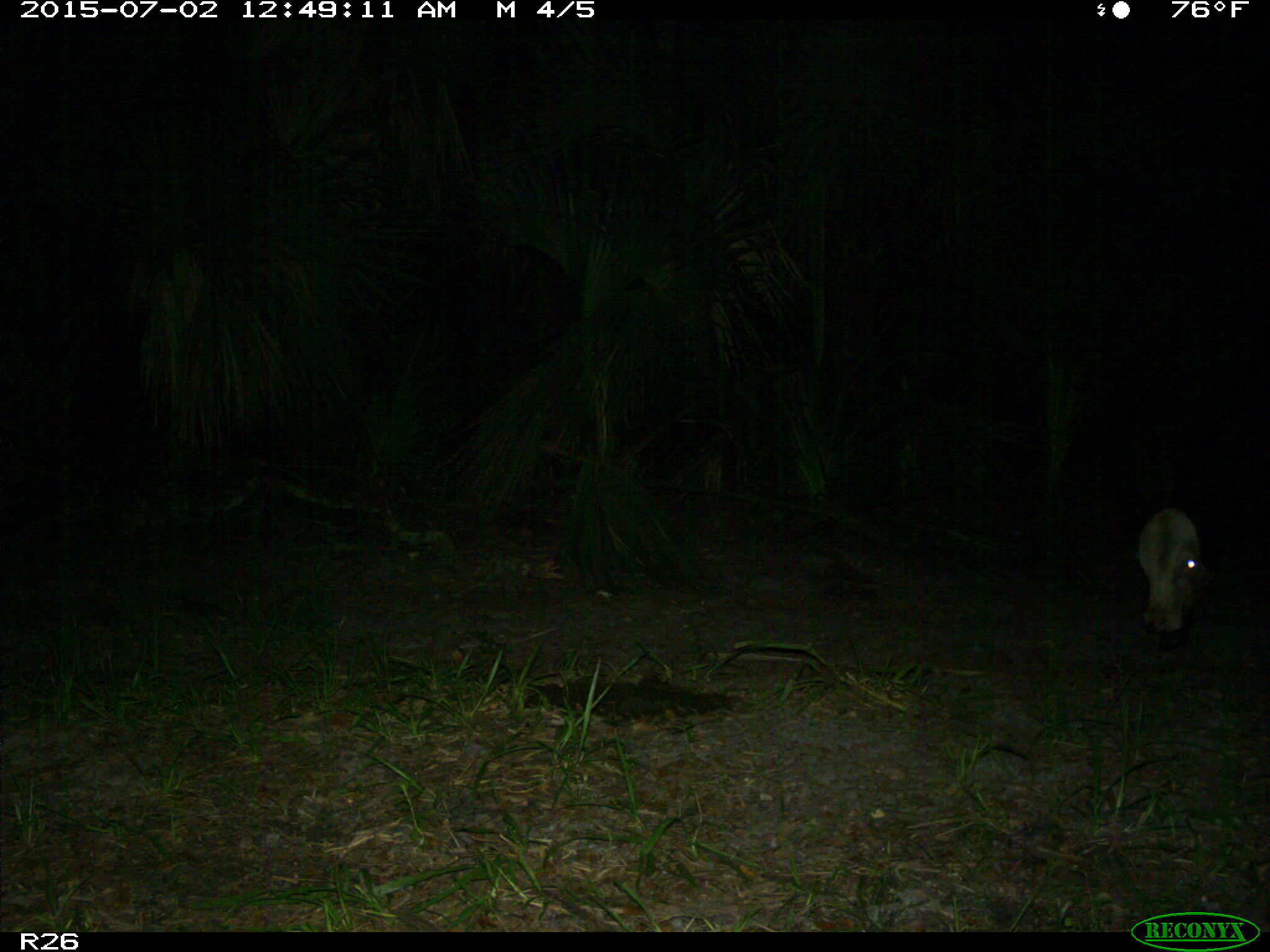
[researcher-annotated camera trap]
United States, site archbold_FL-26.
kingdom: Animalia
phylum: Chordata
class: Mammalia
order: Artiodactyla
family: Bovidae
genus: Bos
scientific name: Bos taurus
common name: domestic cow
Bos taurus (domestic cow).